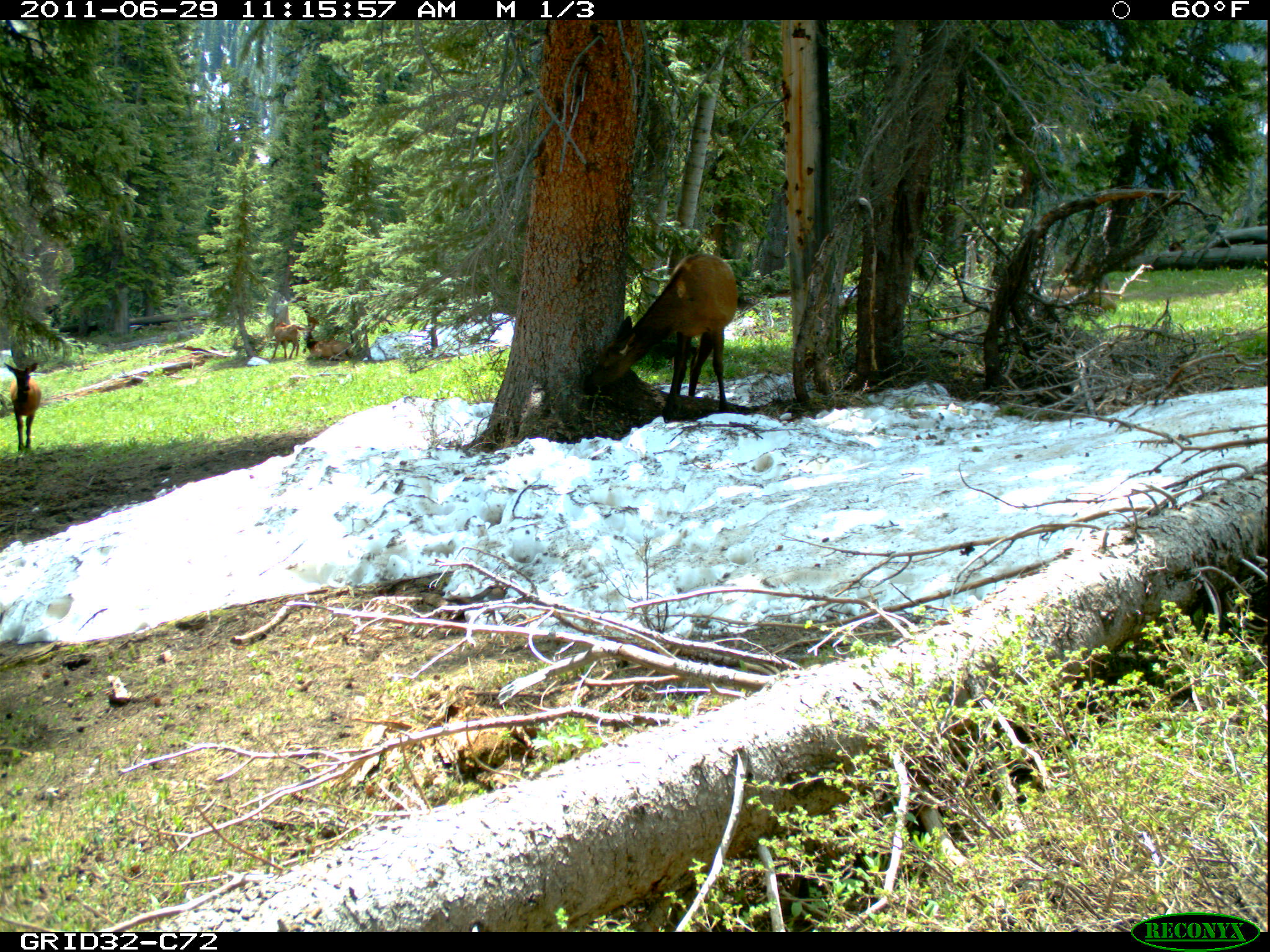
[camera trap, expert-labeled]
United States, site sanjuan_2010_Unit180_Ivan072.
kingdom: Animalia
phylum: Chordata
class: Mammalia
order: Artiodactyla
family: Cervidae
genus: Cervus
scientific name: Cervus elaphus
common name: red deer